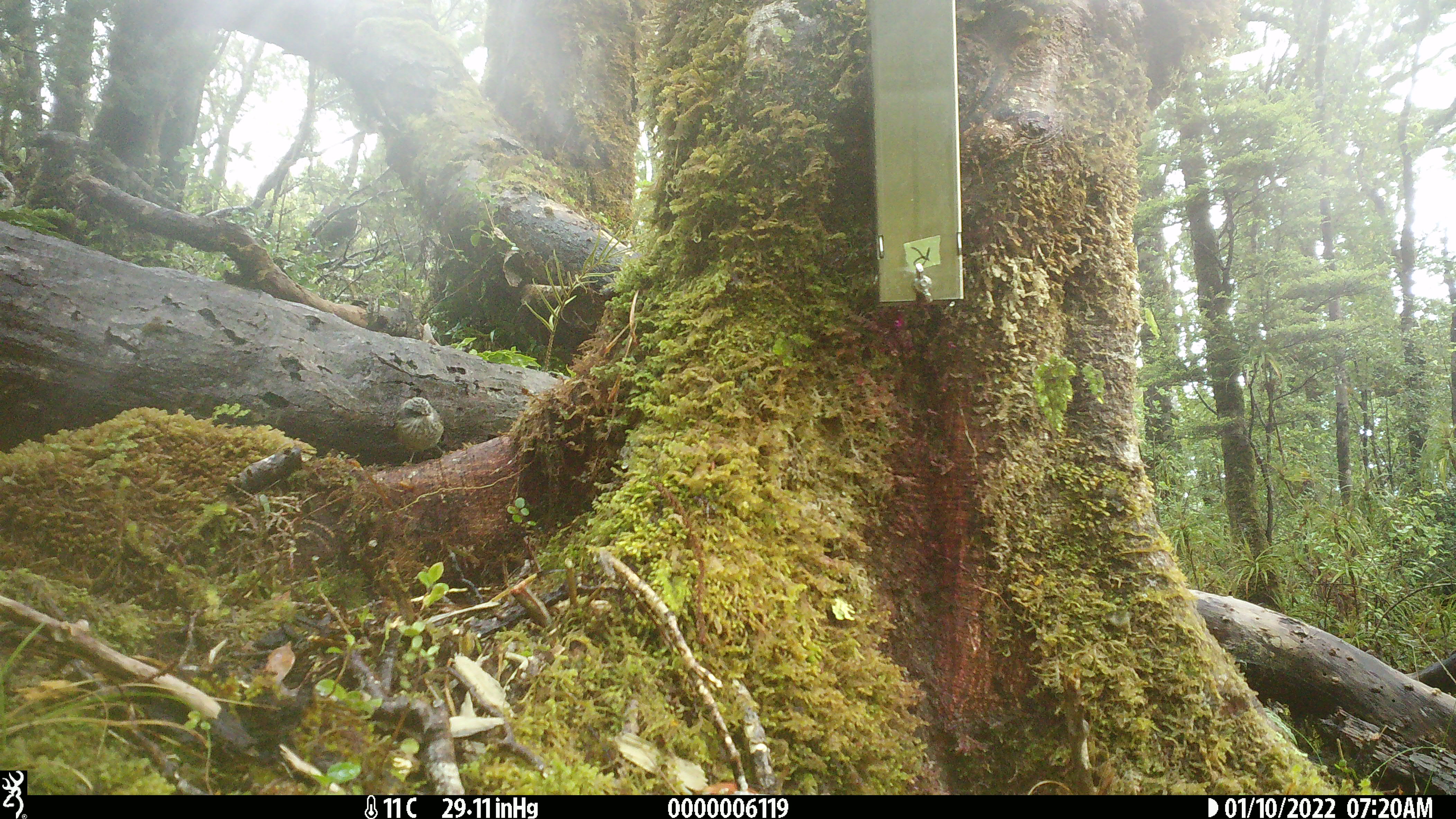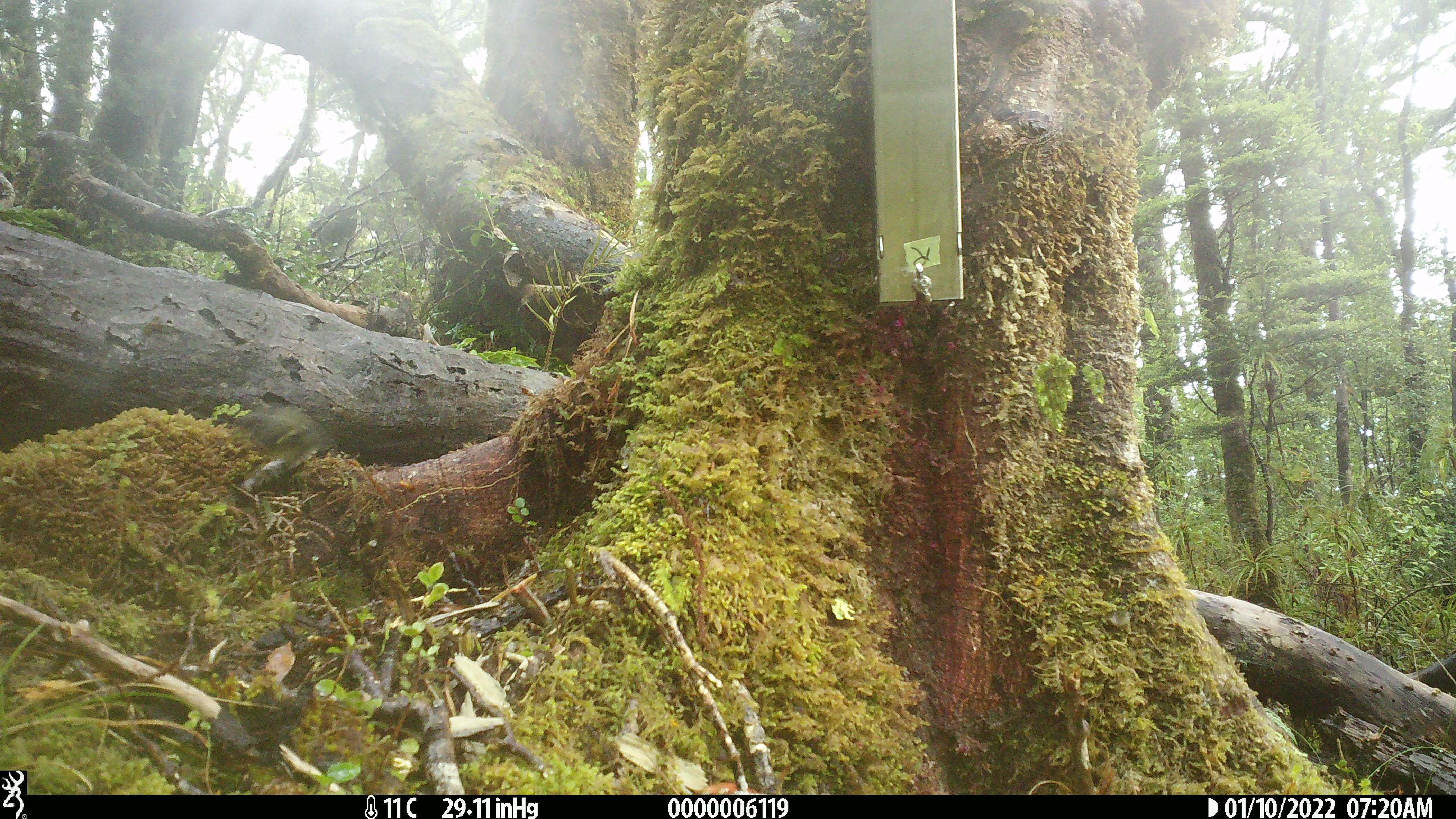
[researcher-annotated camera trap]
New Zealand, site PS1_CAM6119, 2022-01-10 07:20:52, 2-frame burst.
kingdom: Animalia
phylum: Chordata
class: Aves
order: Passeriformes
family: Acanthisittidae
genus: Acanthisitta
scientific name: Acanthisitta chloris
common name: rifleman